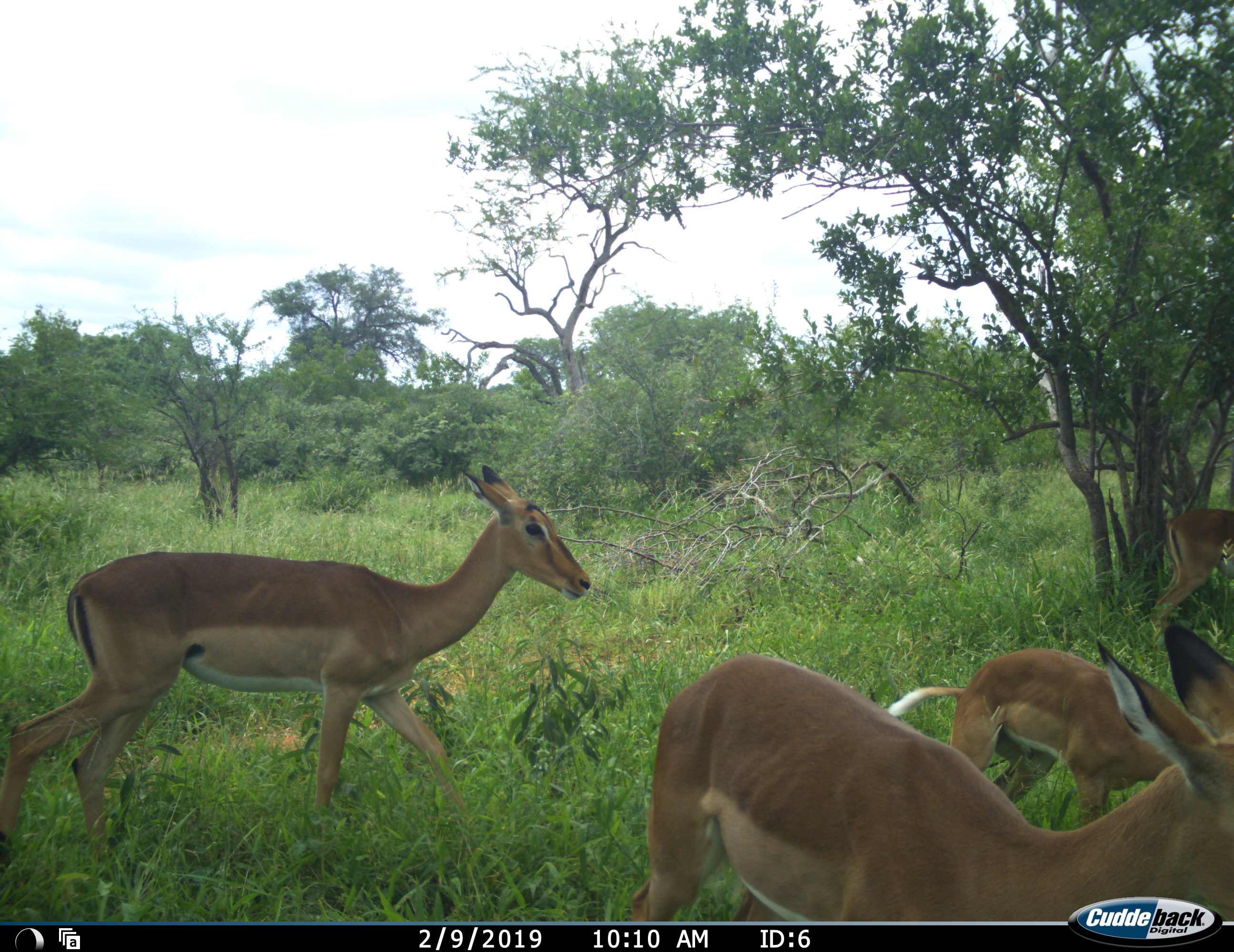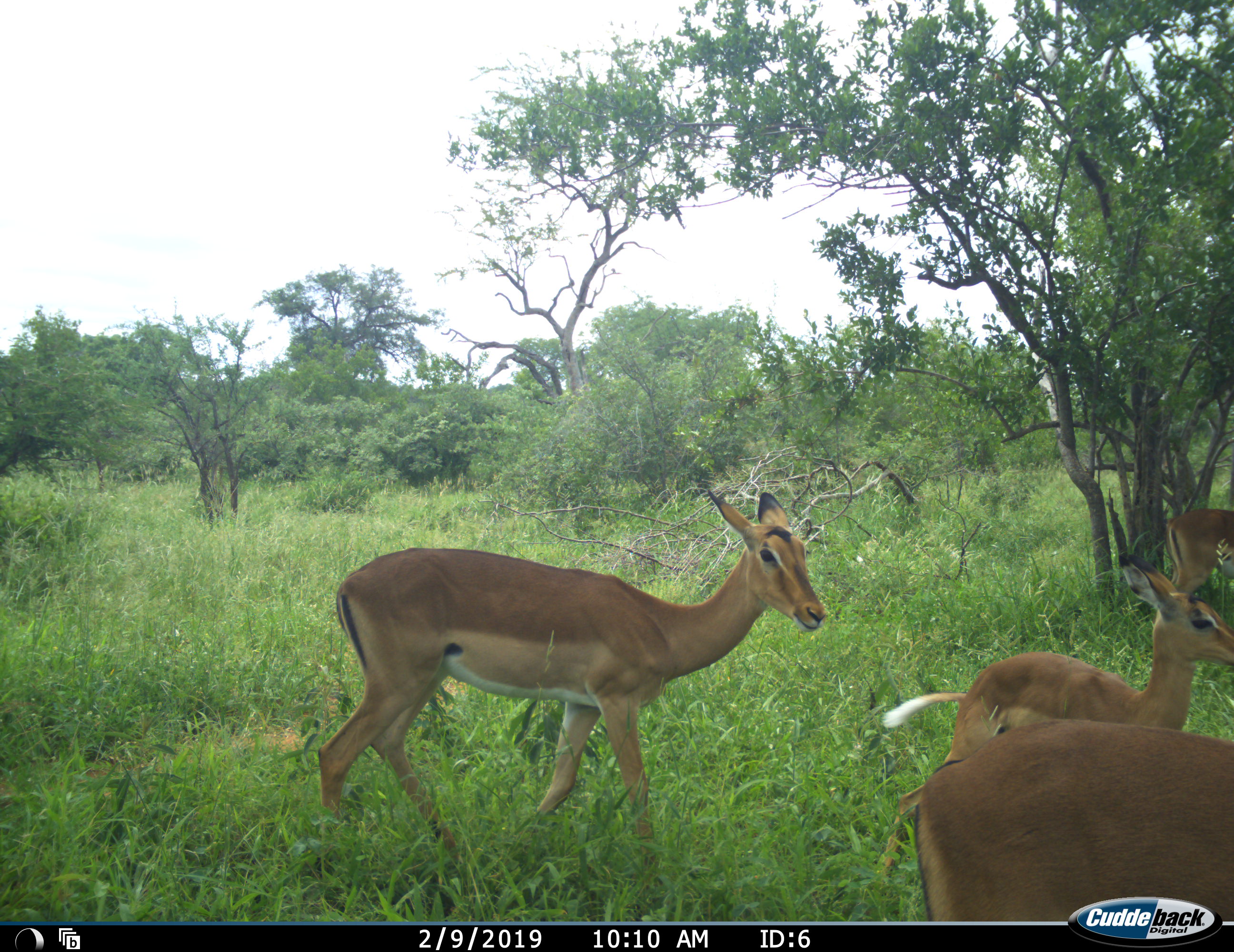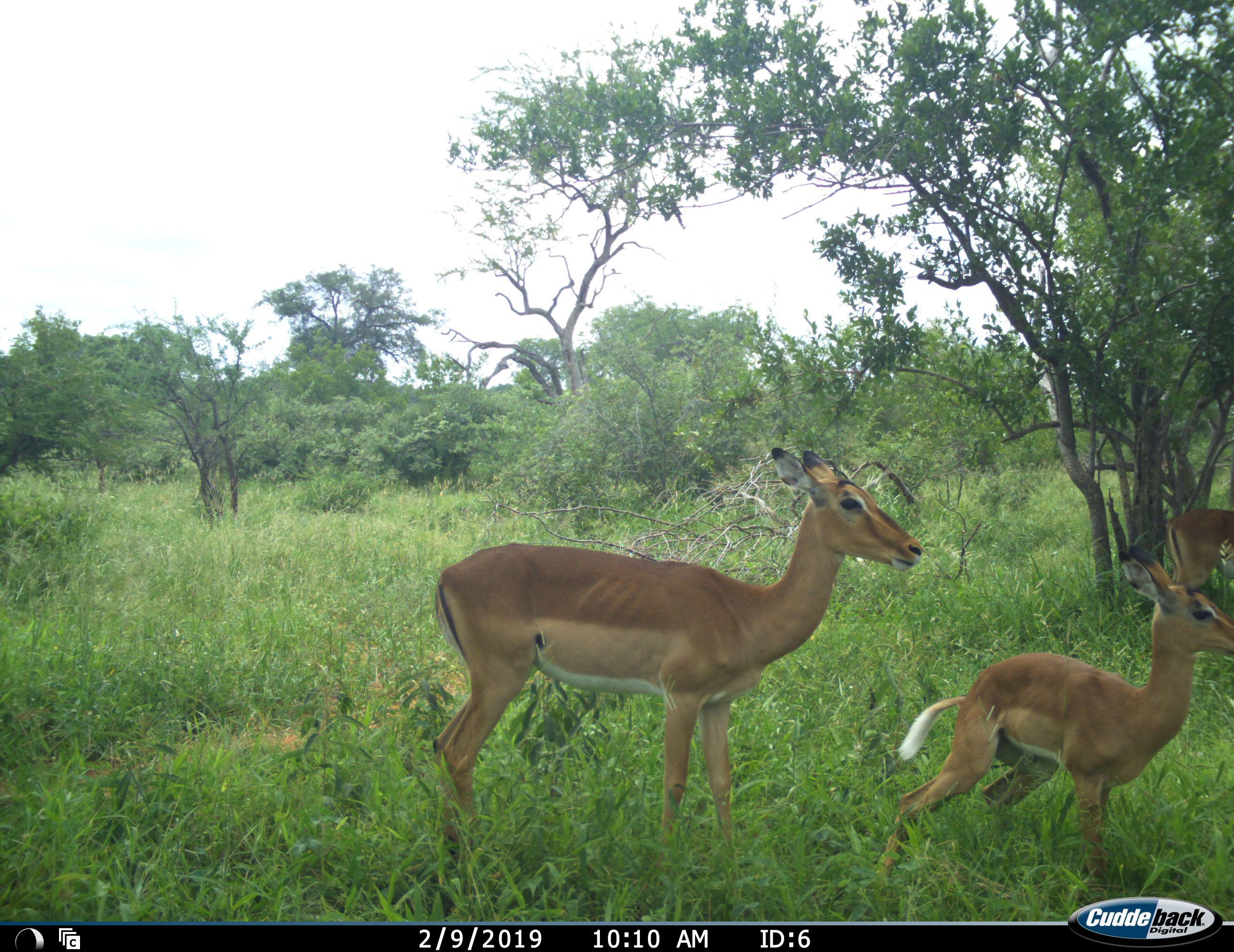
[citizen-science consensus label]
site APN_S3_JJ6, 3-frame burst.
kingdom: Animalia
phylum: Chordata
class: Mammalia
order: Artiodactyla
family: Bovidae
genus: Aepyceros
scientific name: Aepyceros melampus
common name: impala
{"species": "impala (Aepyceros melampus)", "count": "4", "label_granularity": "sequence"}